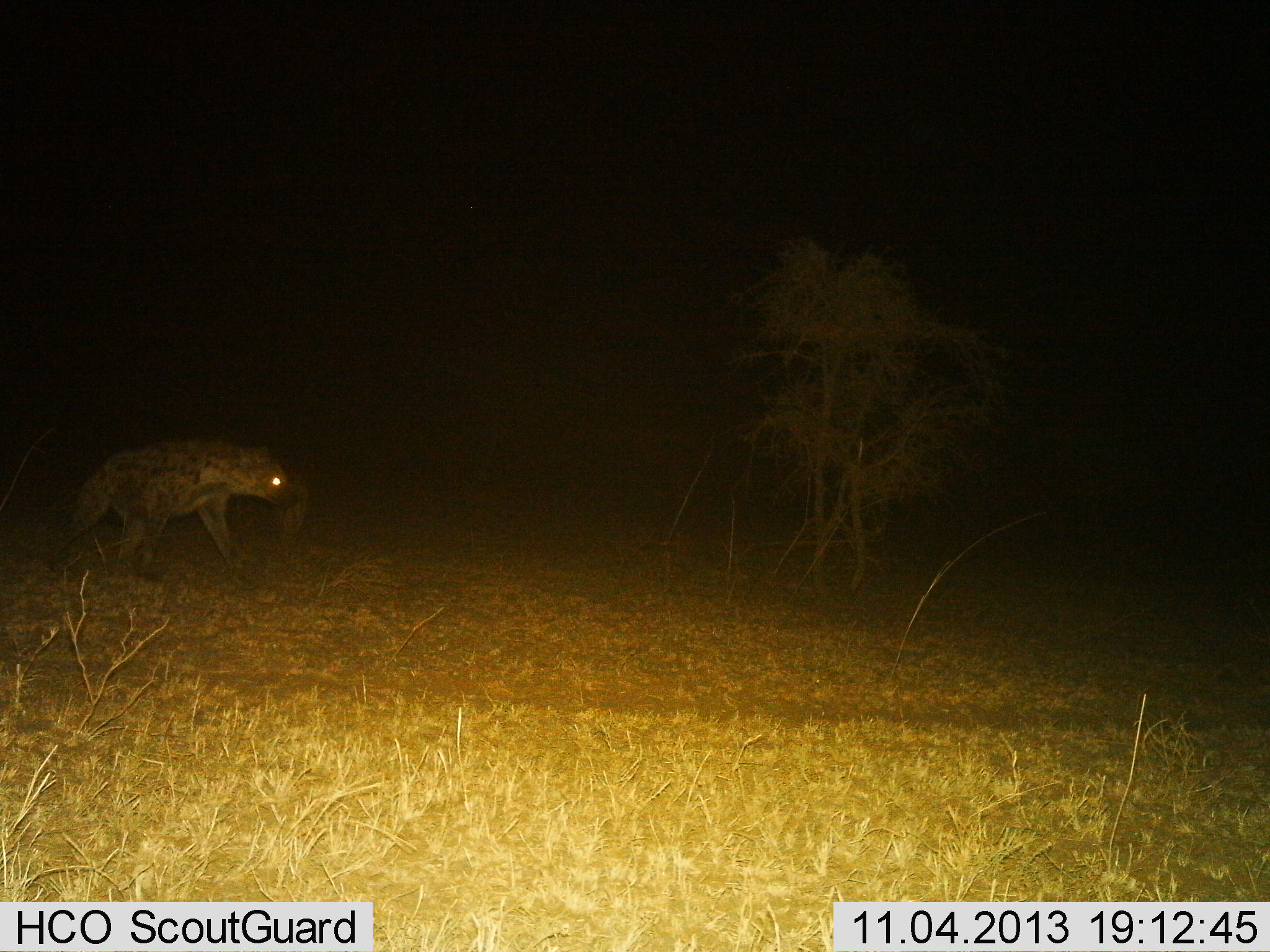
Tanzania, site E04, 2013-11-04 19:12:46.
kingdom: Animalia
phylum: Chordata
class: Mammalia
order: Carnivora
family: Hyaenidae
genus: Crocuta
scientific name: Crocuta crocuta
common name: spotted hyena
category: hyenaspotted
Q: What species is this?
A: Hyenaspotted (spotted hyena) (Crocuta crocuta).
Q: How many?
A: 1.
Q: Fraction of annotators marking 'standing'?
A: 16%.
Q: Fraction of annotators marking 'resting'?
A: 0%.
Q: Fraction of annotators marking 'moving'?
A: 84%.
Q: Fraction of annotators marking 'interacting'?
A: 0%.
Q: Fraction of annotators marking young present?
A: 0%.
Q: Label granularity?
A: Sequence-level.